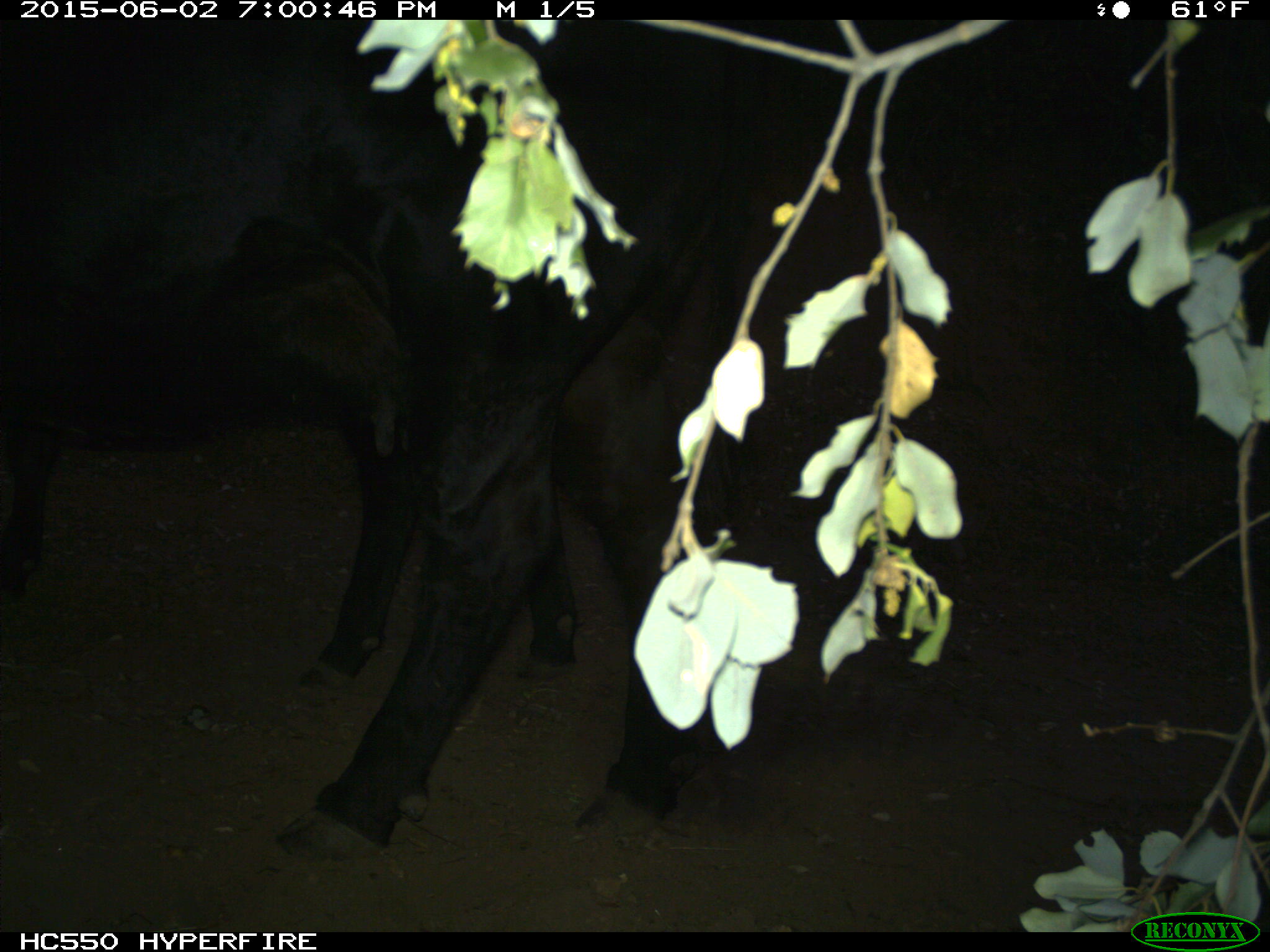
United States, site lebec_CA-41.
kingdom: Animalia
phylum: Chordata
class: Mammalia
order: Artiodactyla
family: Bovidae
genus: Bos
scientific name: Bos taurus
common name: domestic cow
Bos taurus (domestic cow).